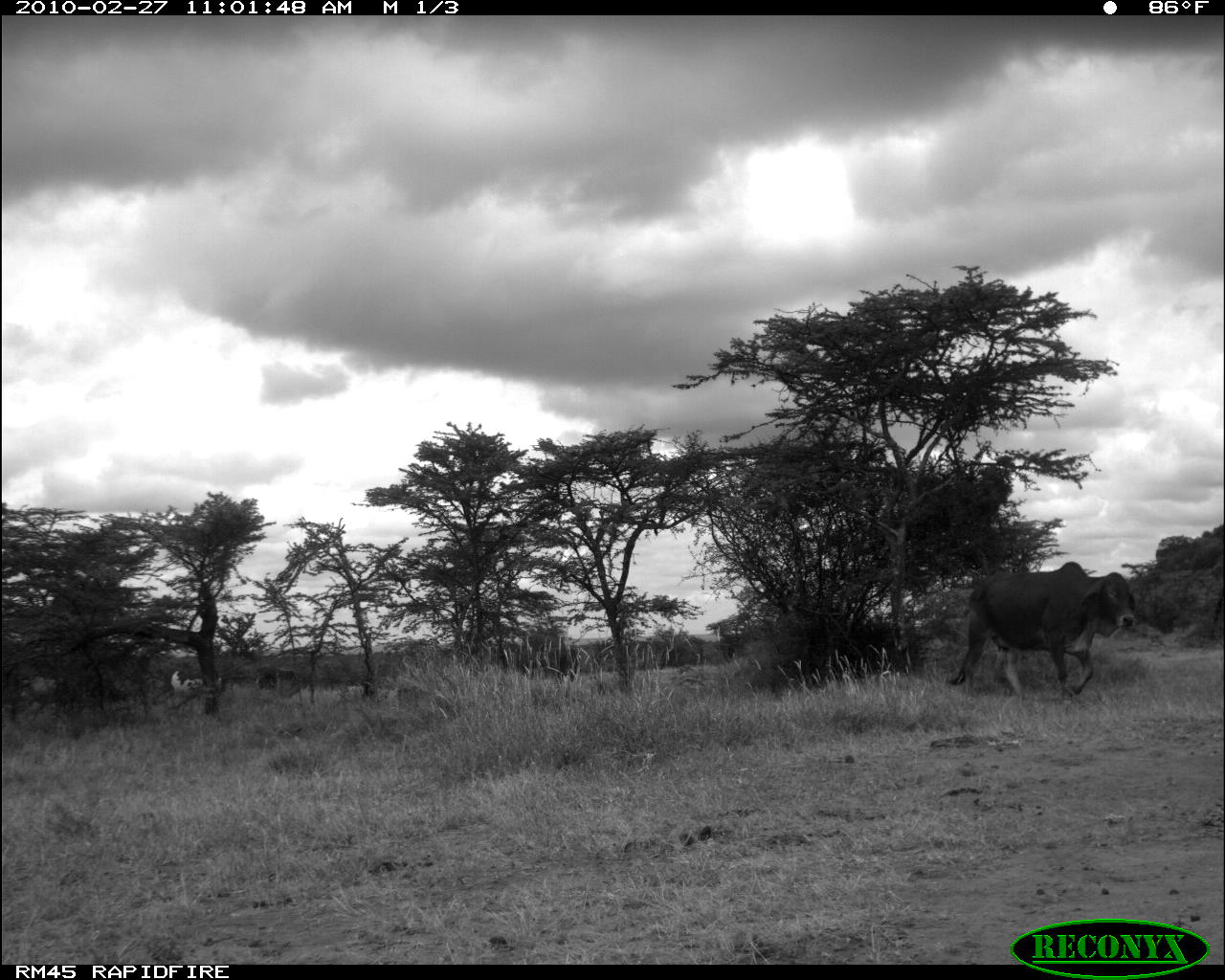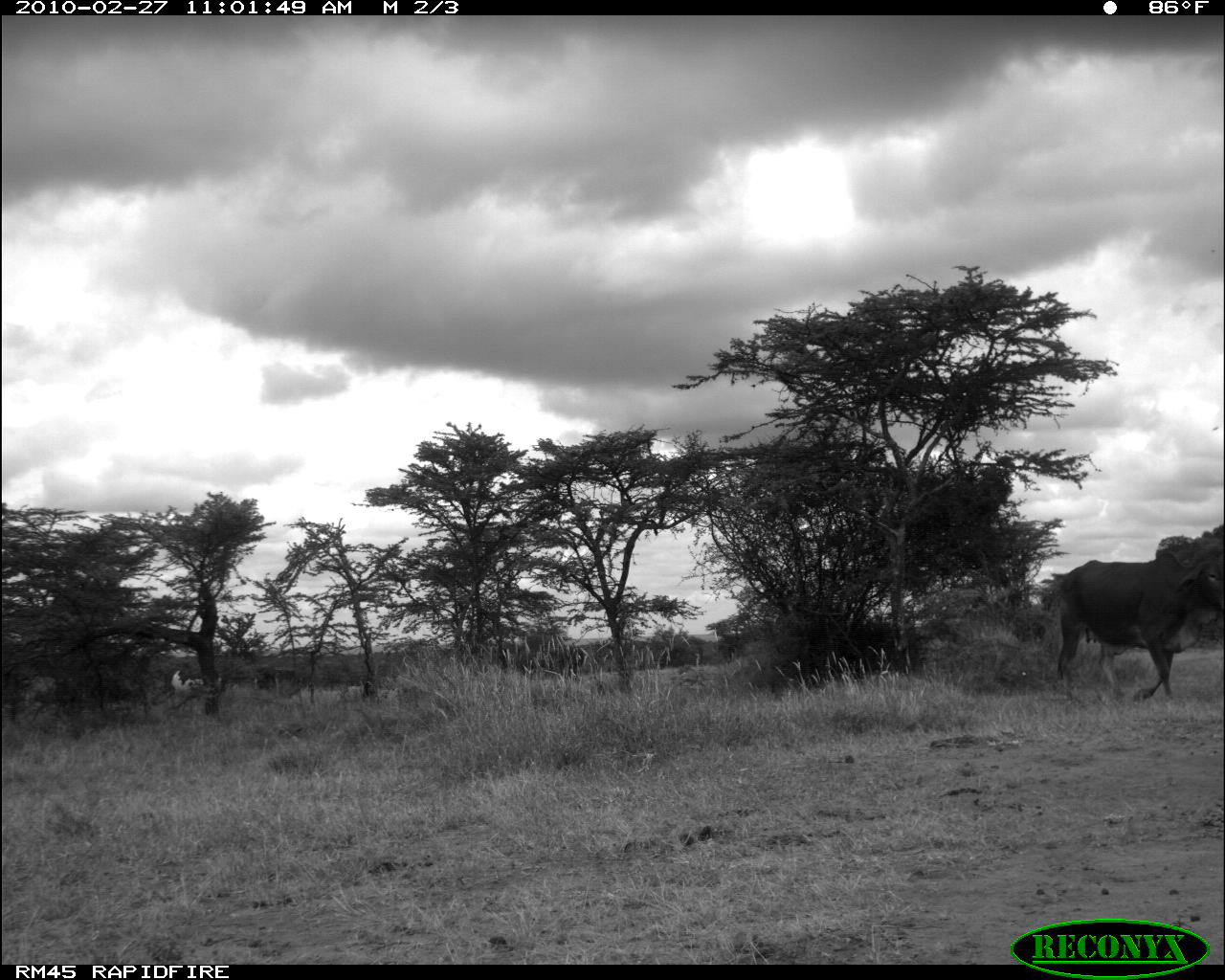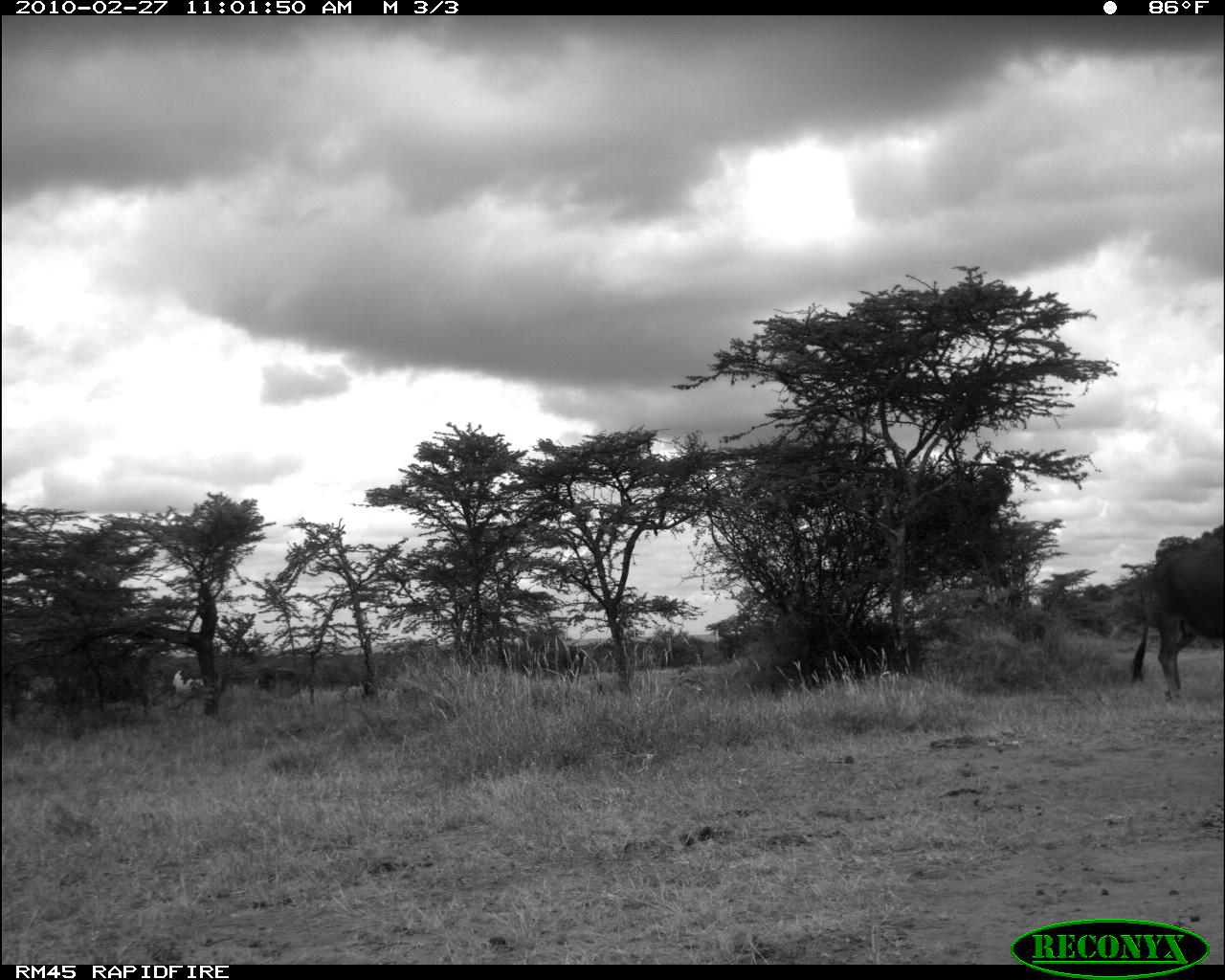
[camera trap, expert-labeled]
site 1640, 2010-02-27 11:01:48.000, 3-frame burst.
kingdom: Animalia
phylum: Chordata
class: Mammalia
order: Artiodactyla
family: Bovidae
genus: Bos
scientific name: Bos taurus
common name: domestic cattle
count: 4